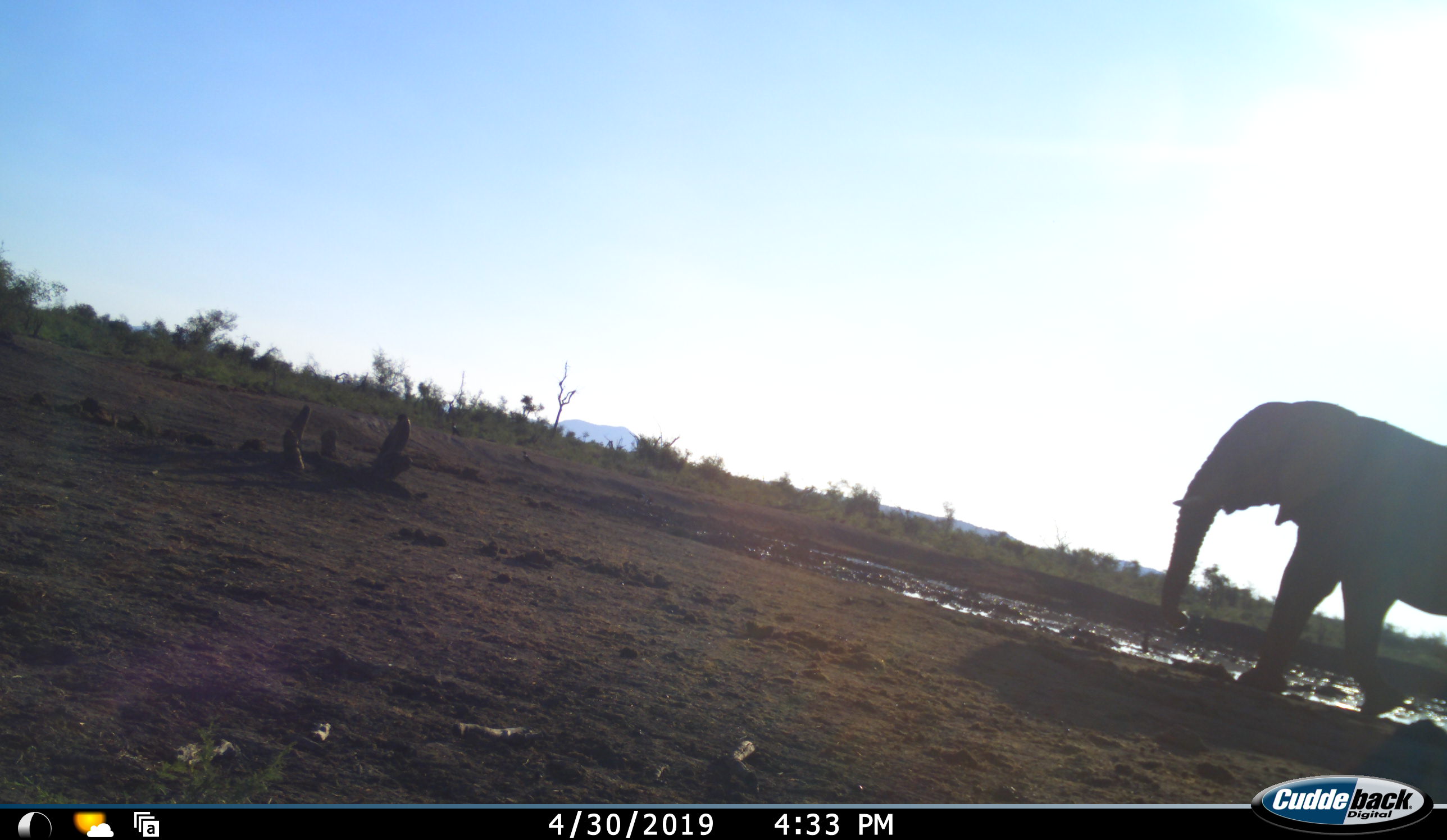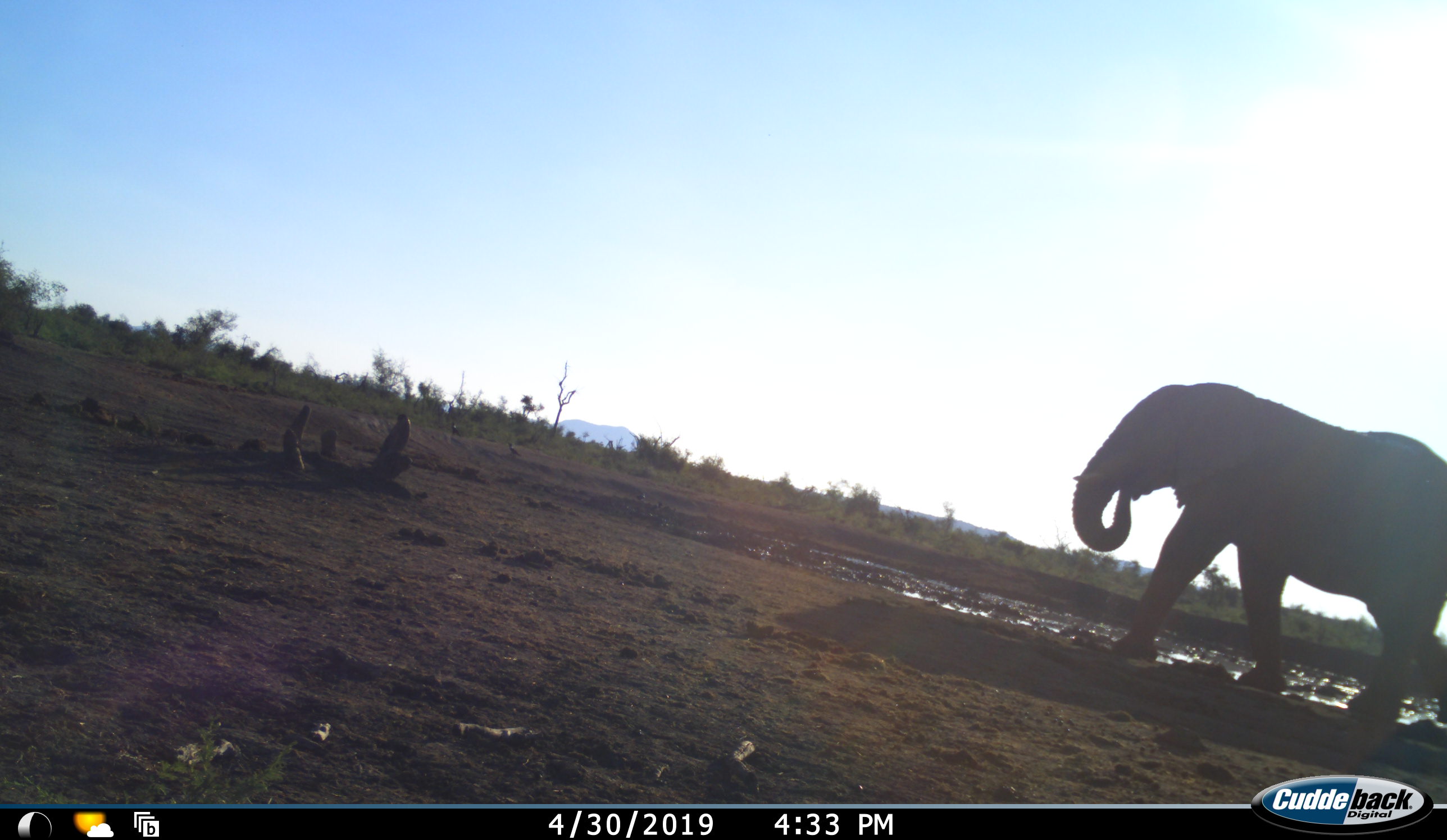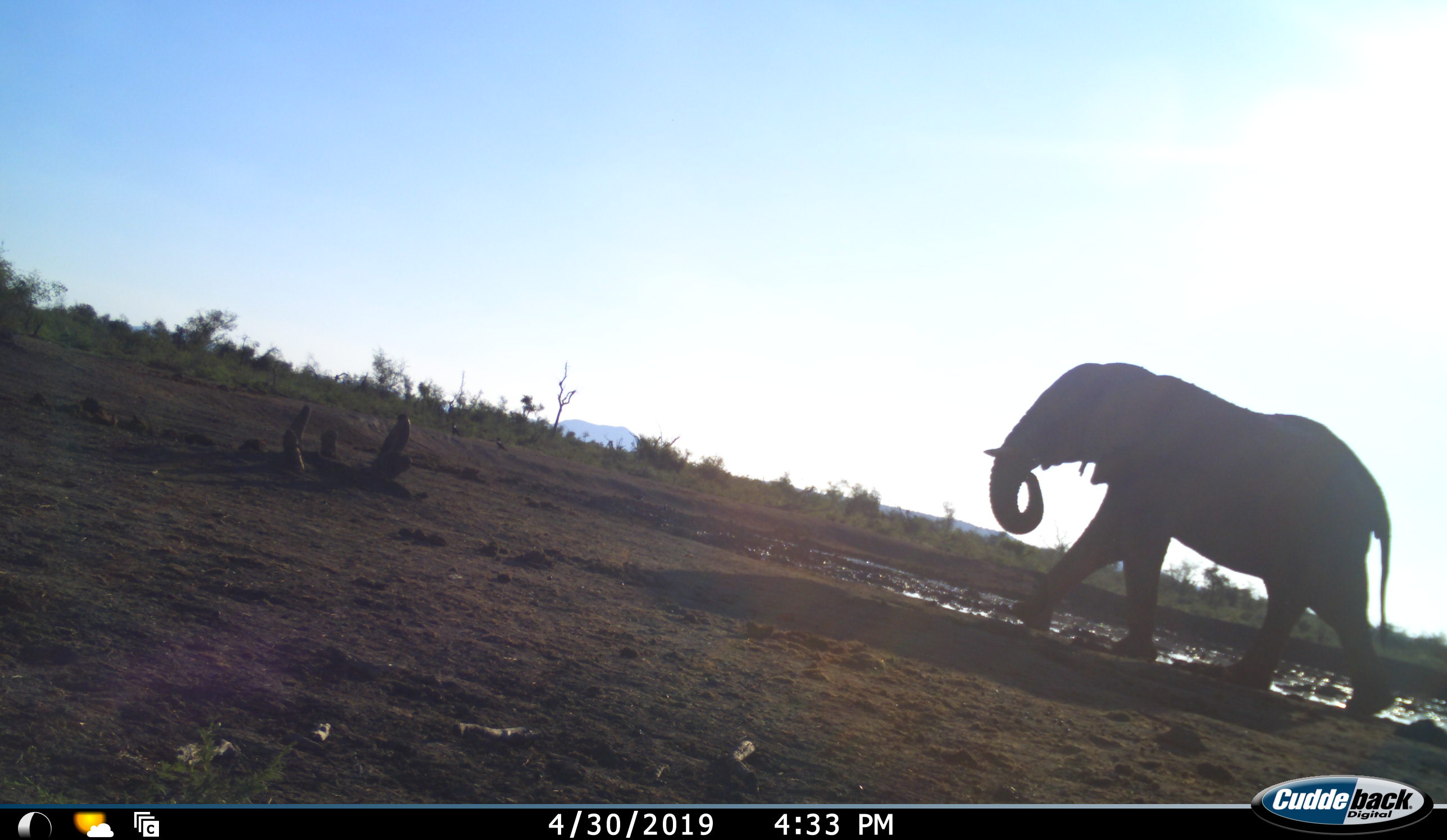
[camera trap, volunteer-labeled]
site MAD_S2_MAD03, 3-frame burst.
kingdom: Animalia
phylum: Chordata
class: Mammalia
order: Proboscidea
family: Elephantidae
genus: Loxodonta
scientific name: Loxodonta africana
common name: african bush elephant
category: elephant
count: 1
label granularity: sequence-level